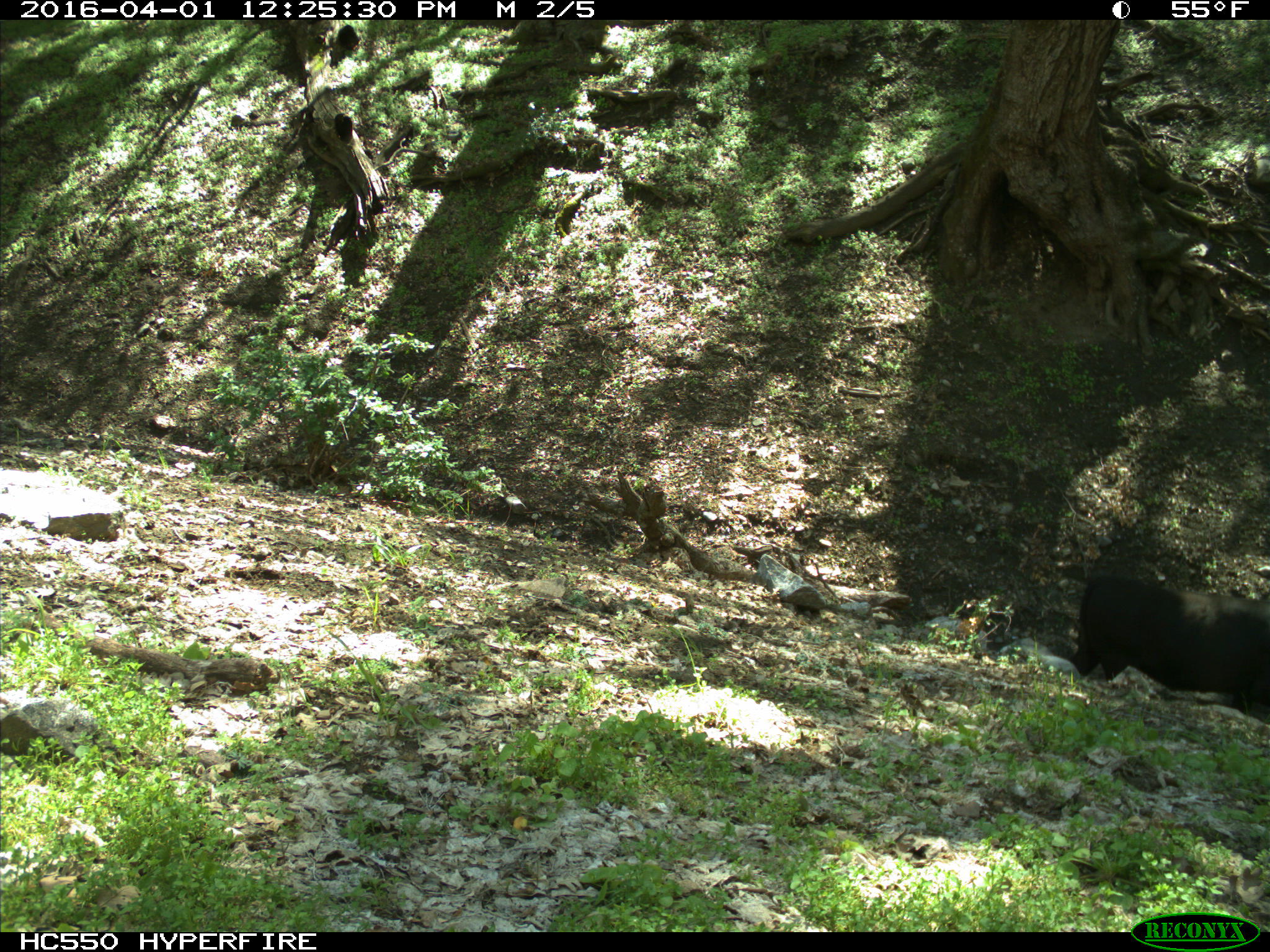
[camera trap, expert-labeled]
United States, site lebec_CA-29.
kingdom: Animalia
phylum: Chordata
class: Mammalia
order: Artiodactyla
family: Bovidae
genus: Bos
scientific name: Bos taurus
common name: domestic cow